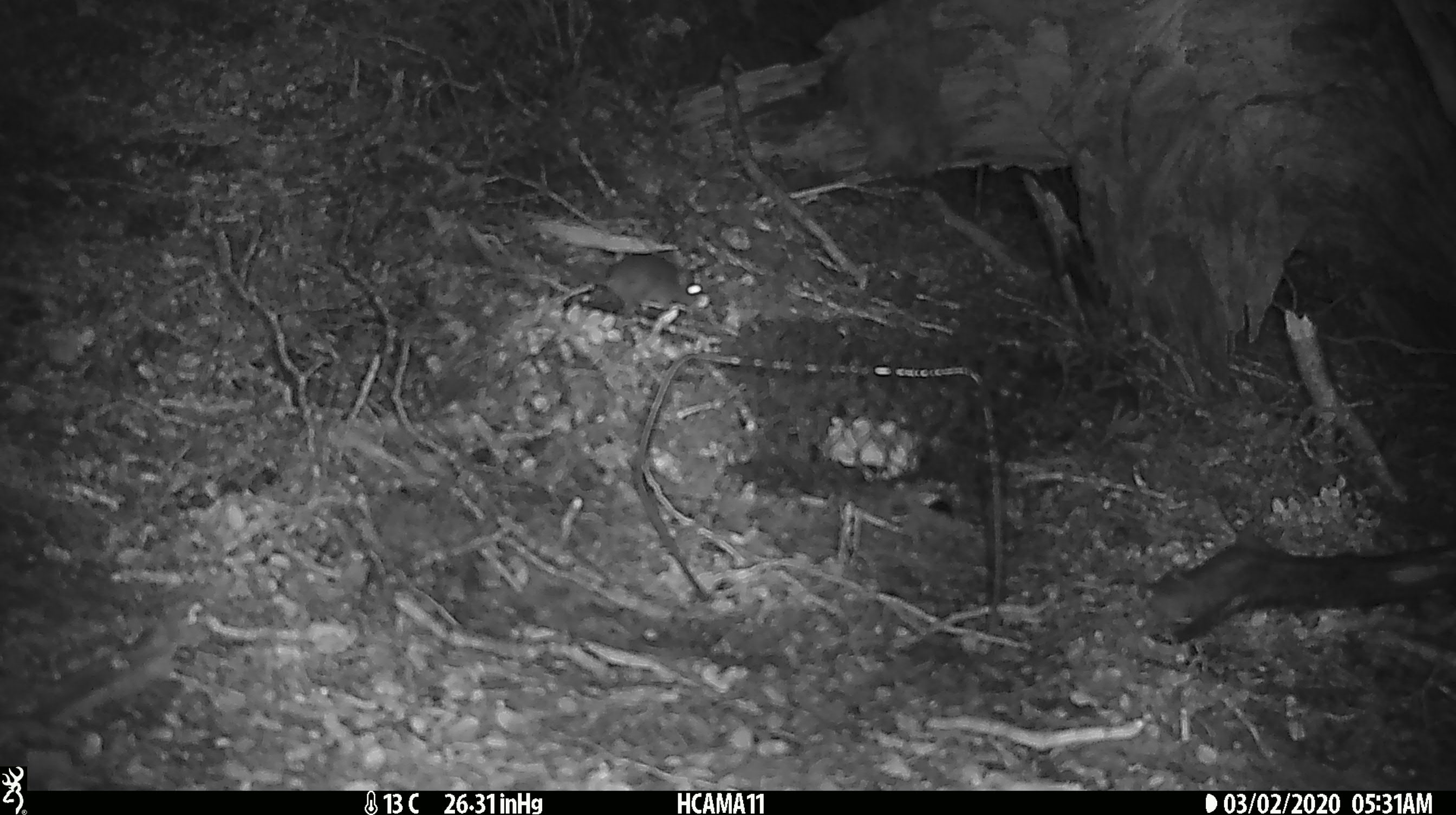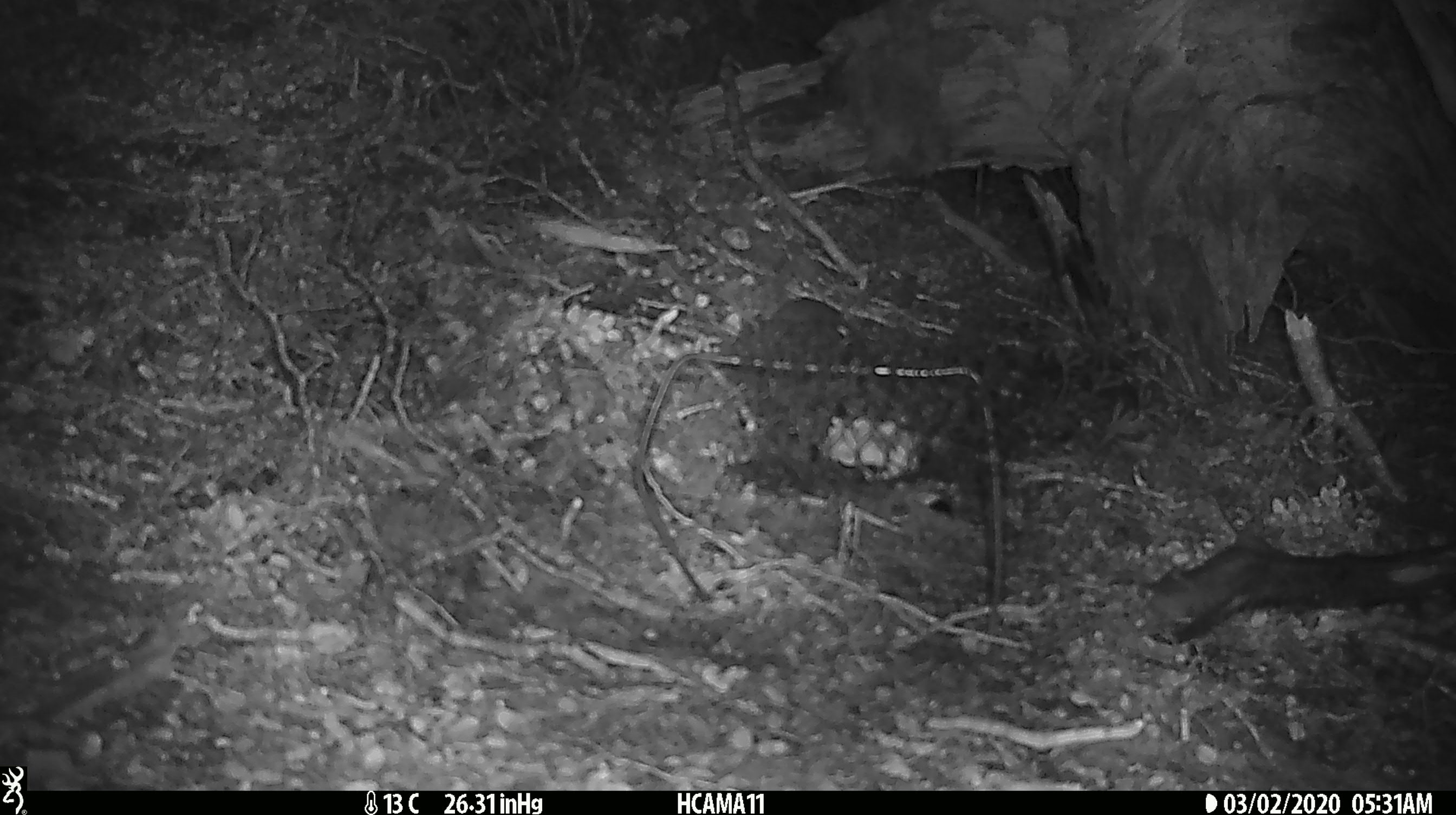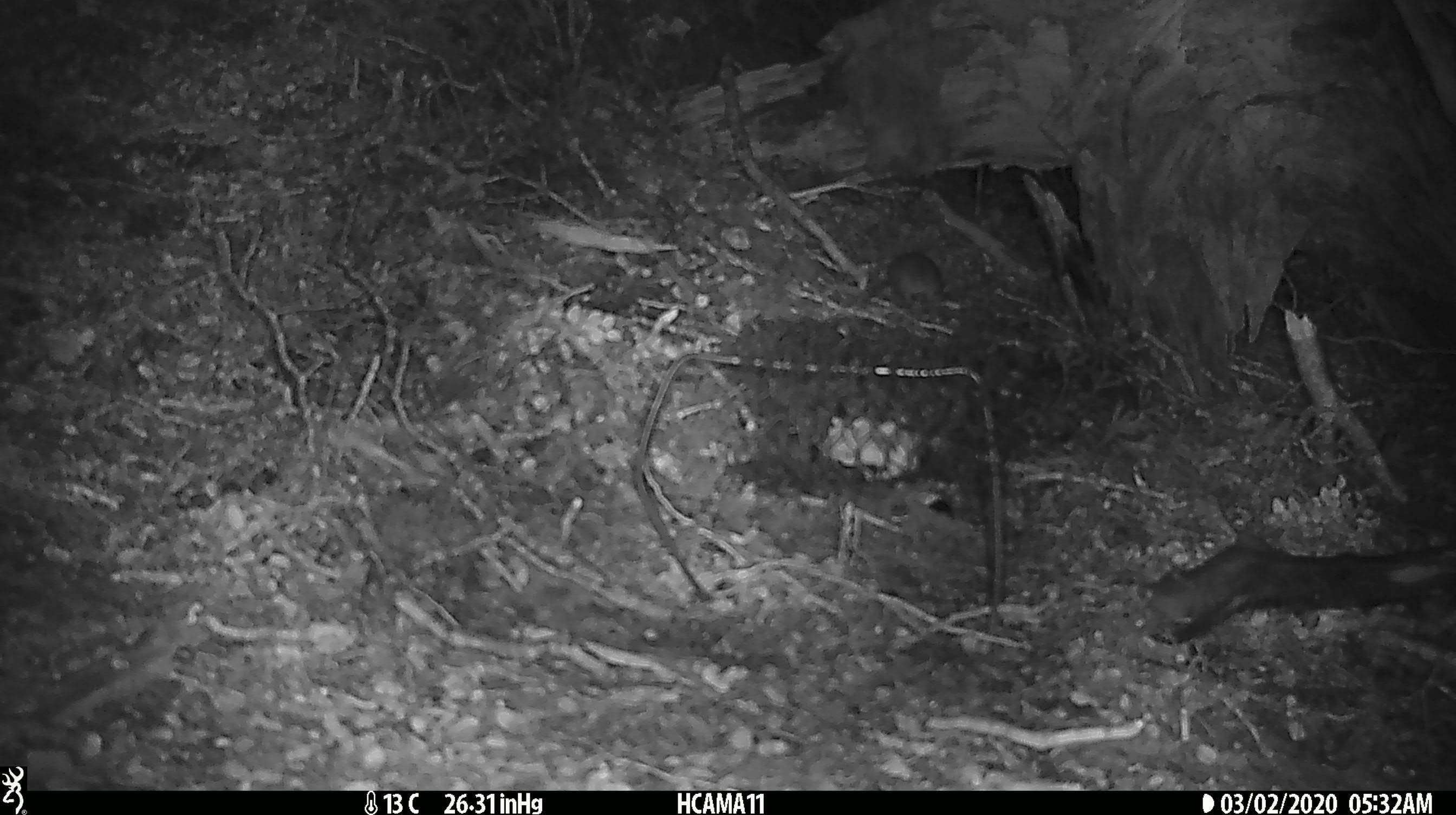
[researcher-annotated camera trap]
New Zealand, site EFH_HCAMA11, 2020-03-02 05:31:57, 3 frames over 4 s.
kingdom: Animalia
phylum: Chordata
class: Mammalia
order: Rodentia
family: Muridae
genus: Mus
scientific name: Mus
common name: mouse